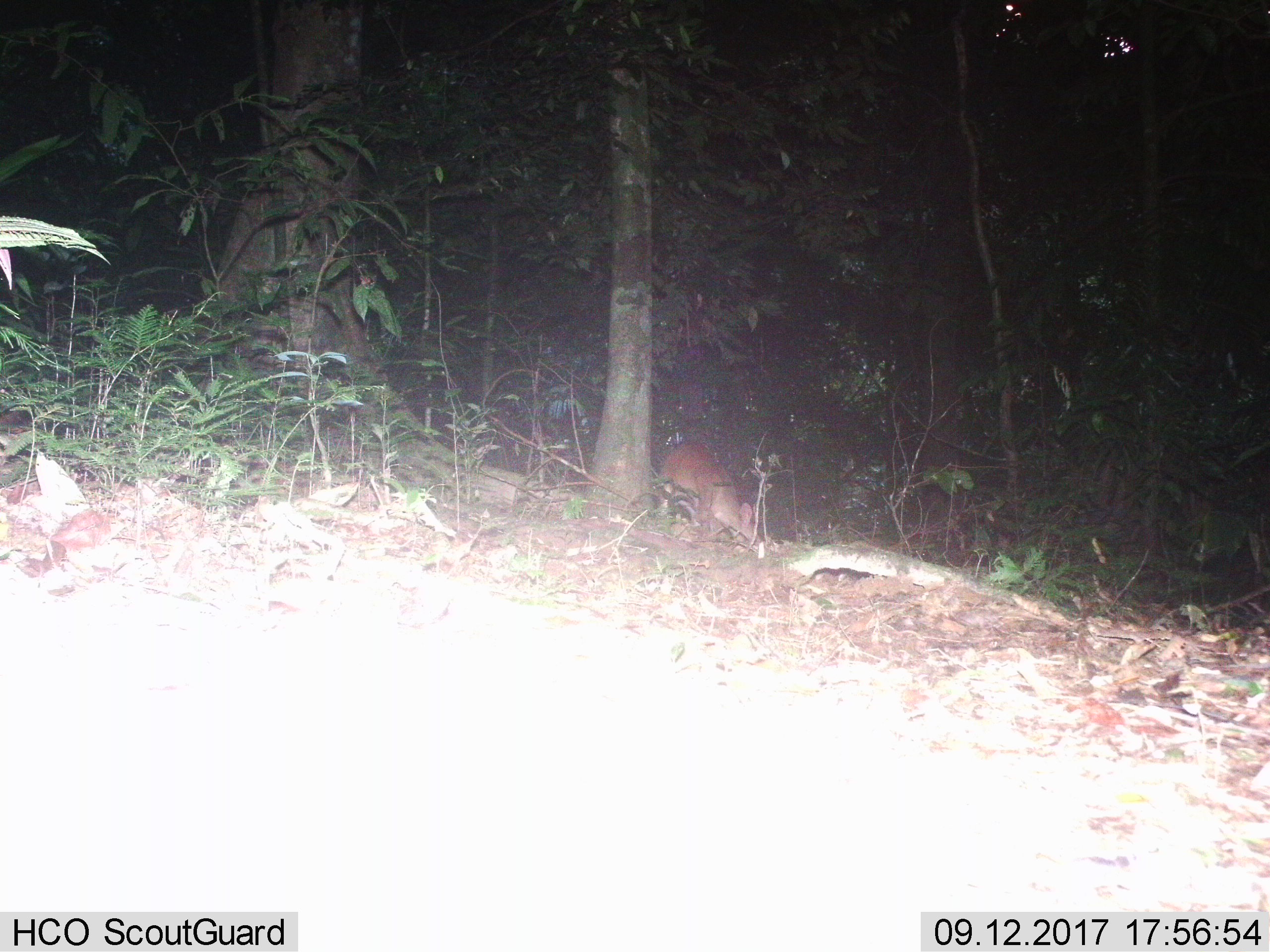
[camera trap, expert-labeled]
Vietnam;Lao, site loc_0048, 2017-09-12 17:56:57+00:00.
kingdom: Animalia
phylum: Chordata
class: Mammalia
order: Artiodactyla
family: Cervidae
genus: Muntiacus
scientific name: Muntiacus vuquangensis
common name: large-antlered muntjac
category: large antlered muntjac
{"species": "large antlered muntjac (large-antlered muntjac) (Muntiacus vuquangensis)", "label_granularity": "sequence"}